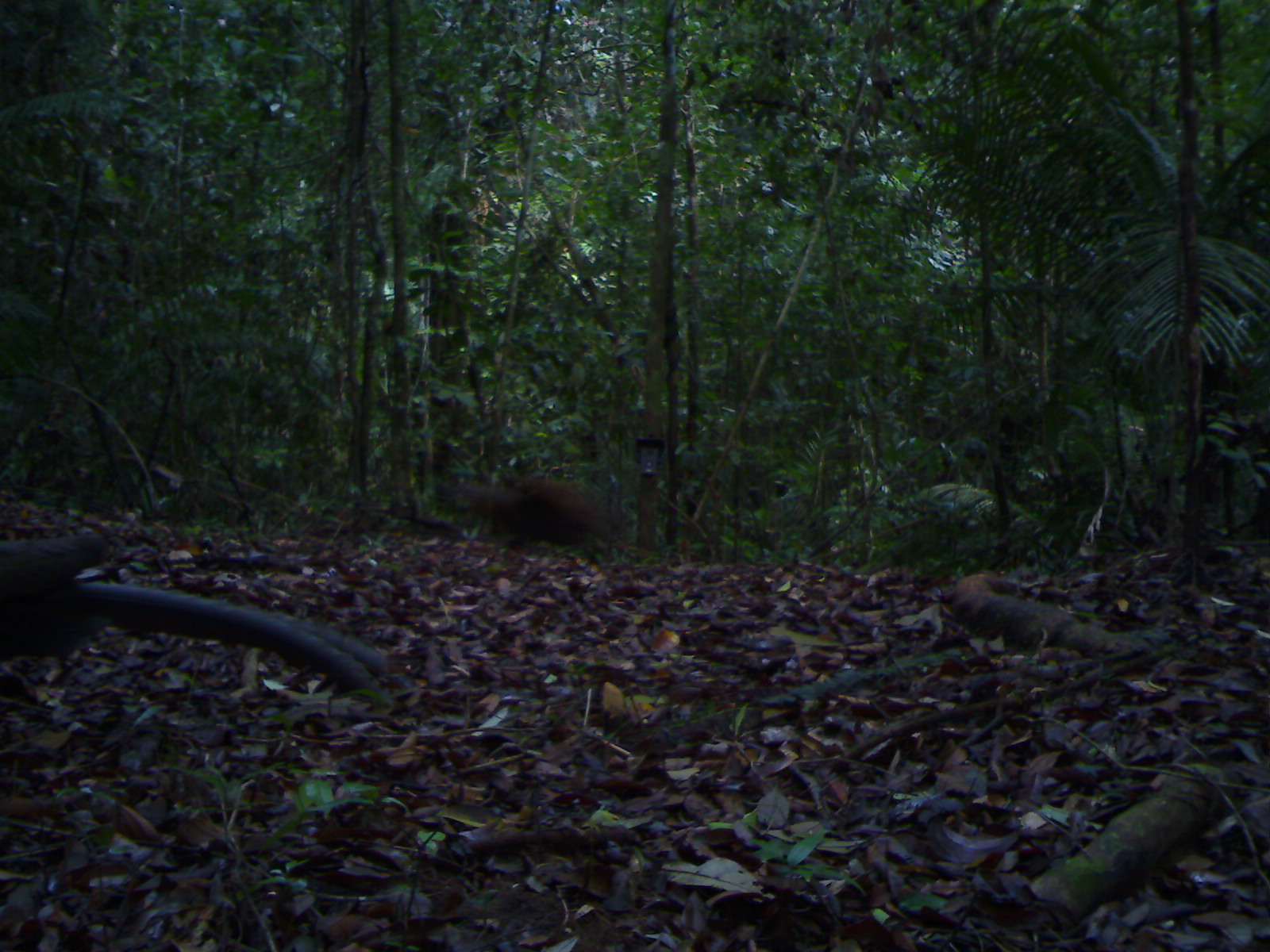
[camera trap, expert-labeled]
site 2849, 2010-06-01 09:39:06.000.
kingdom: Animalia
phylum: Chordata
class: Aves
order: Galliformes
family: Phasianidae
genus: Argusianus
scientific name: Argusianus argus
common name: great argus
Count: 2.